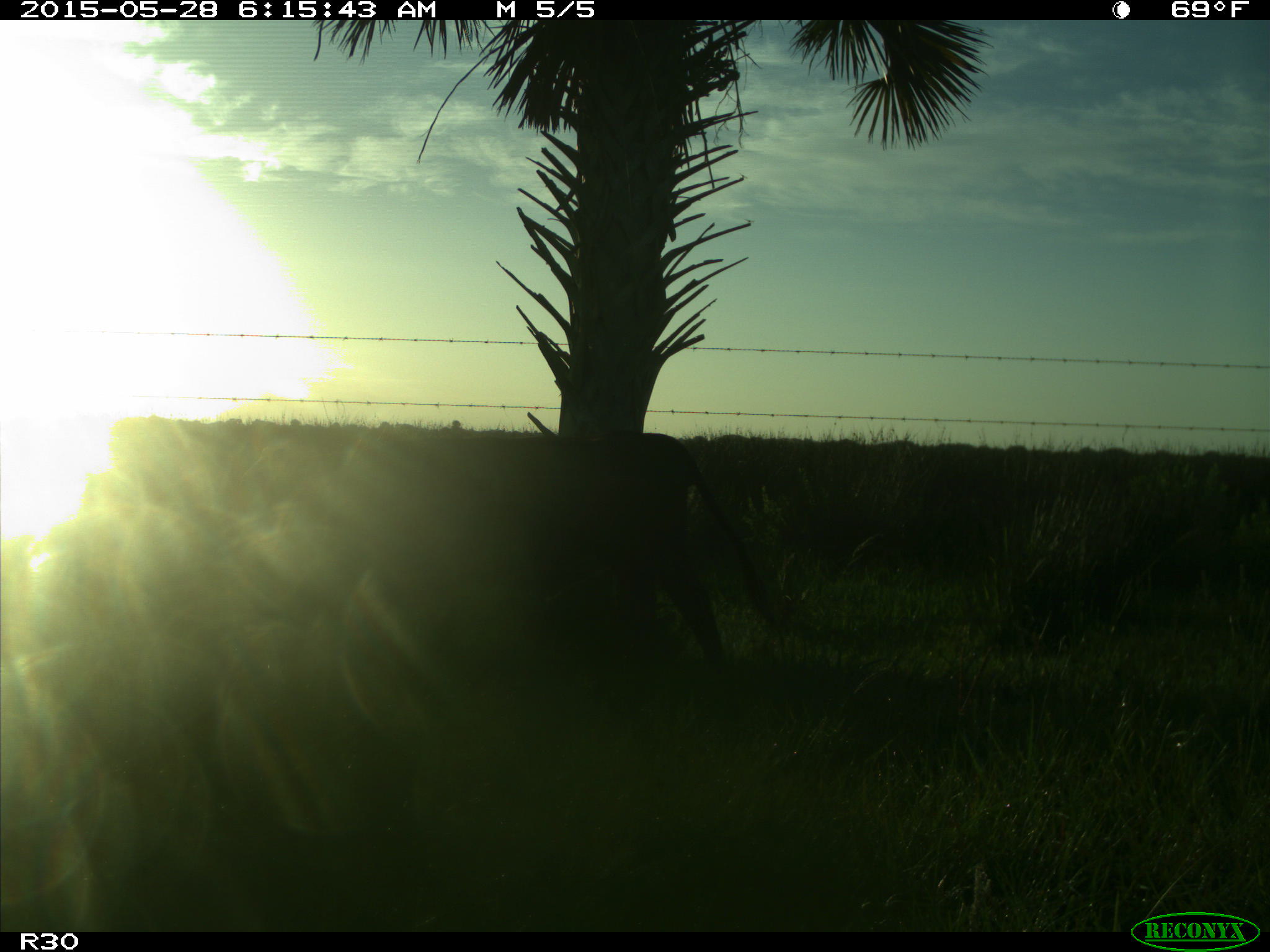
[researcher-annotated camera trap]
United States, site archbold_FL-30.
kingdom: Animalia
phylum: Chordata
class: Mammalia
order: Artiodactyla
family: Bovidae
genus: Bos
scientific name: Bos taurus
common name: domestic cow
Bos taurus (domestic cow).